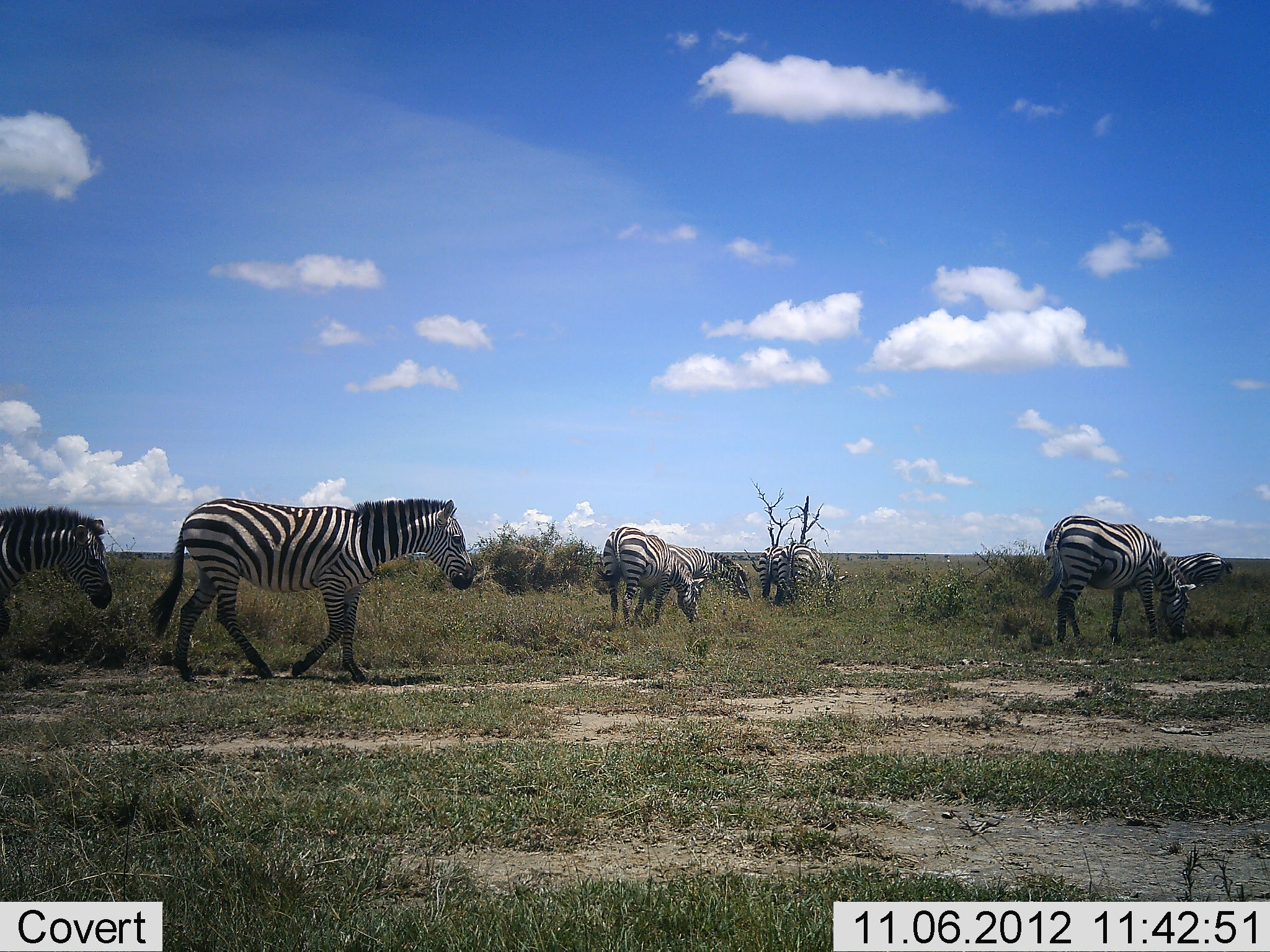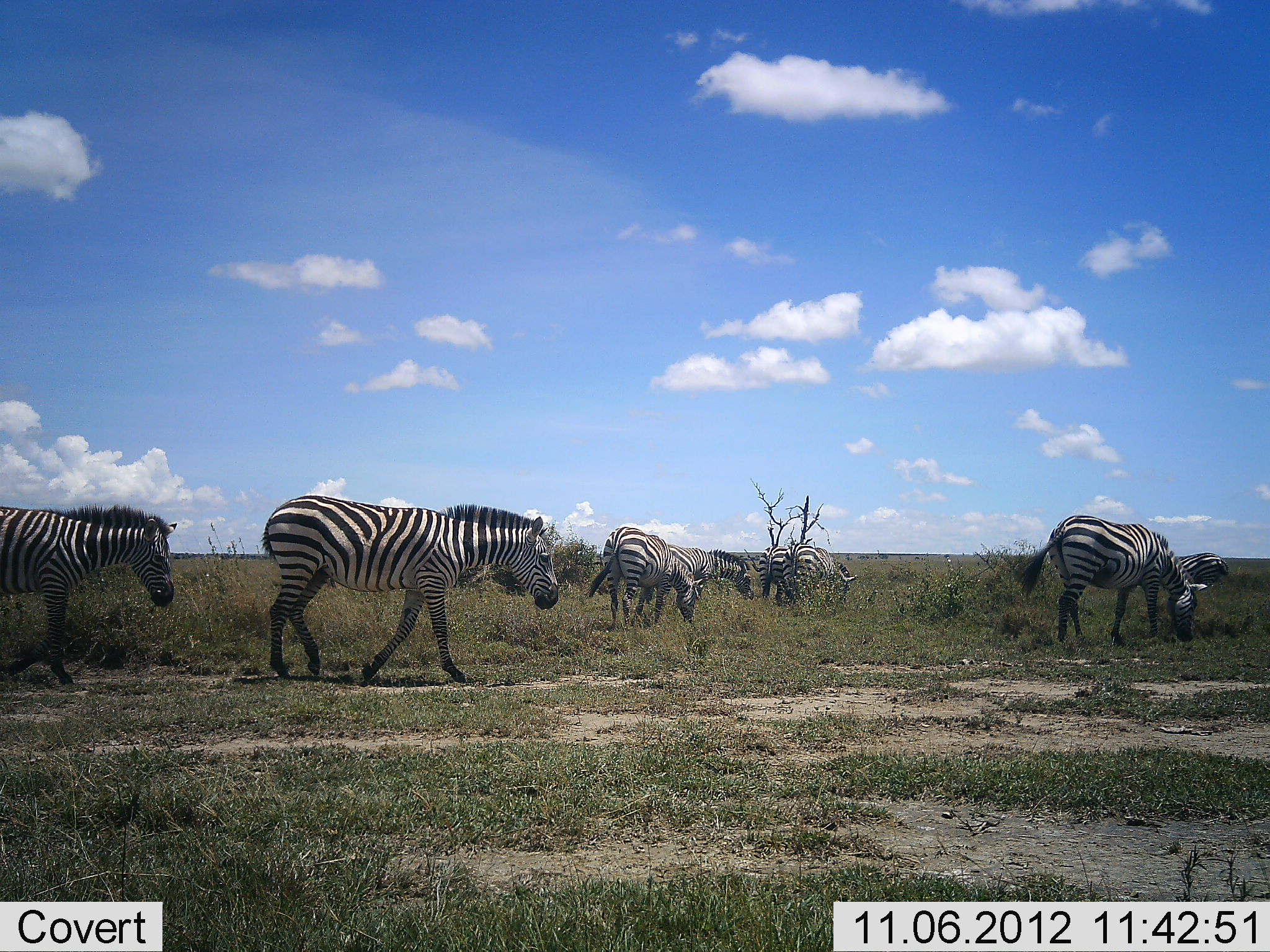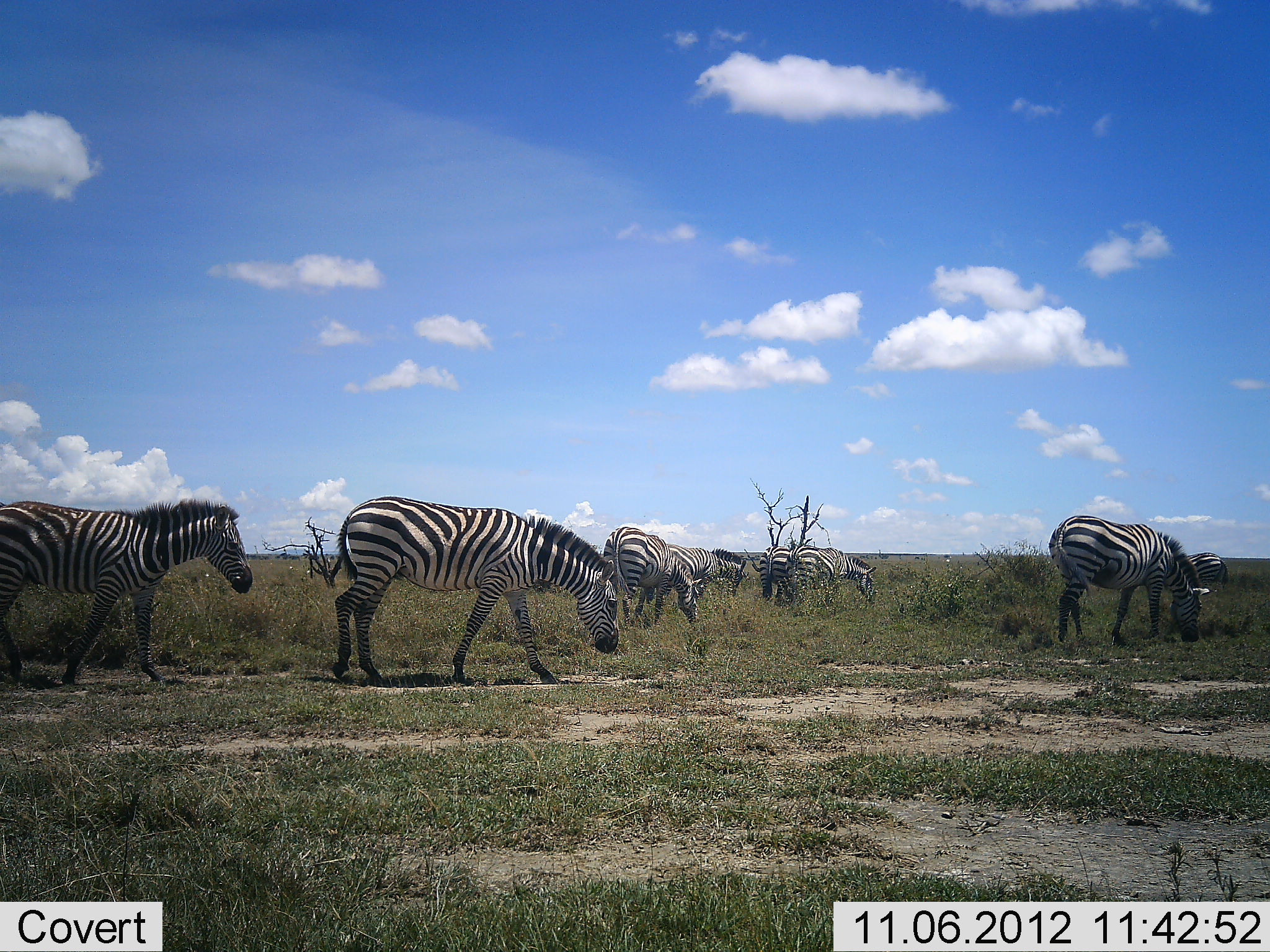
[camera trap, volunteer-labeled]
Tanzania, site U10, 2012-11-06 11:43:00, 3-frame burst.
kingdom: Animalia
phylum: Chordata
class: Mammalia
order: Perissodactyla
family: Equidae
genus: Equus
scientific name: Equus quagga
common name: plains zebra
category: zebra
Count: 8.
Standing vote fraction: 50%.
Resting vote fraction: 0%.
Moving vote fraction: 80%.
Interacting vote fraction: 0%.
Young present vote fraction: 0%.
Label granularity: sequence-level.